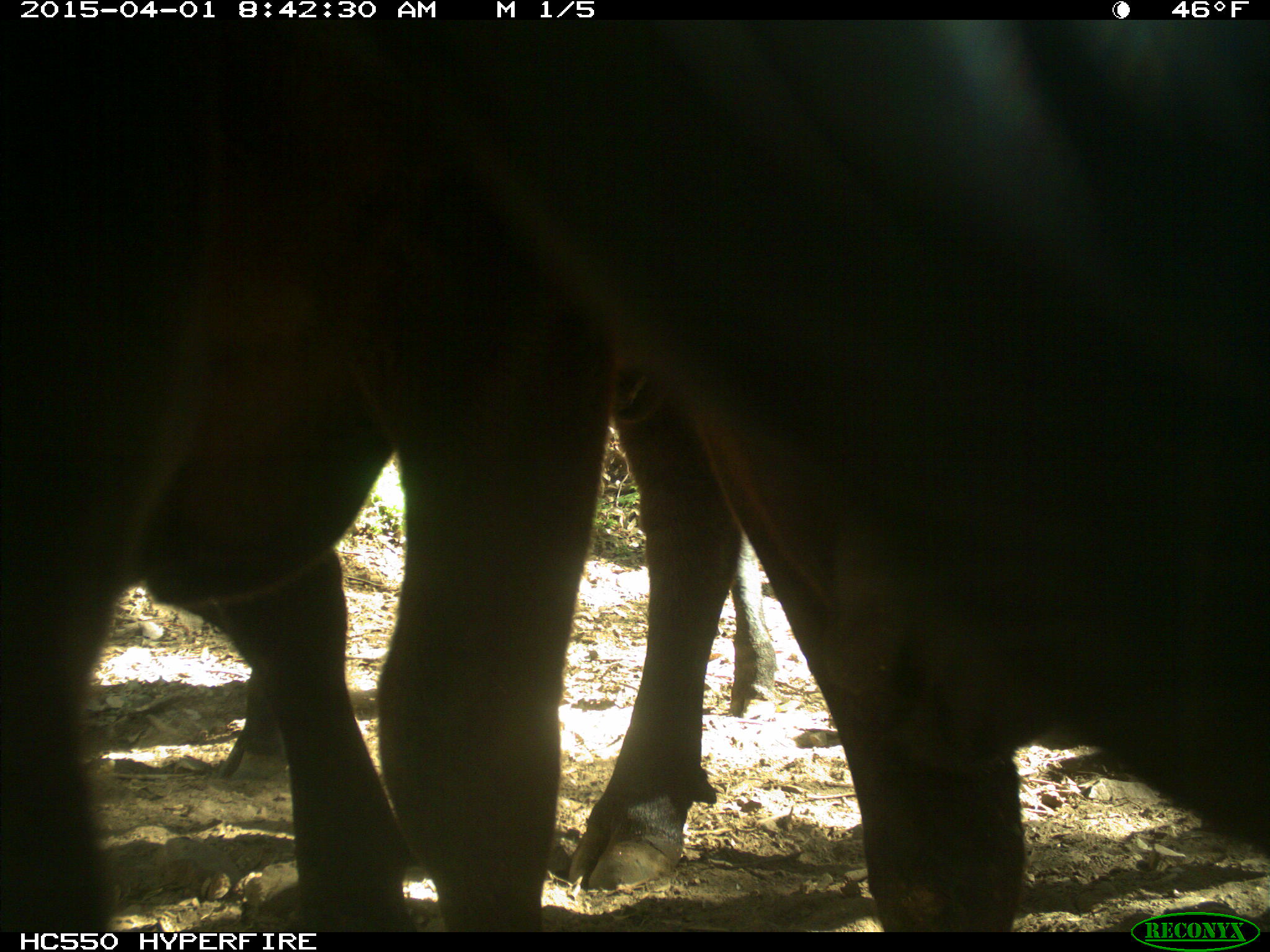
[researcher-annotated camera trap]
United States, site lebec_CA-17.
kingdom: Animalia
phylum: Chordata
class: Mammalia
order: Artiodactyla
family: Bovidae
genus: Bos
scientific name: Bos taurus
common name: domestic cow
Bos taurus (domestic cow).